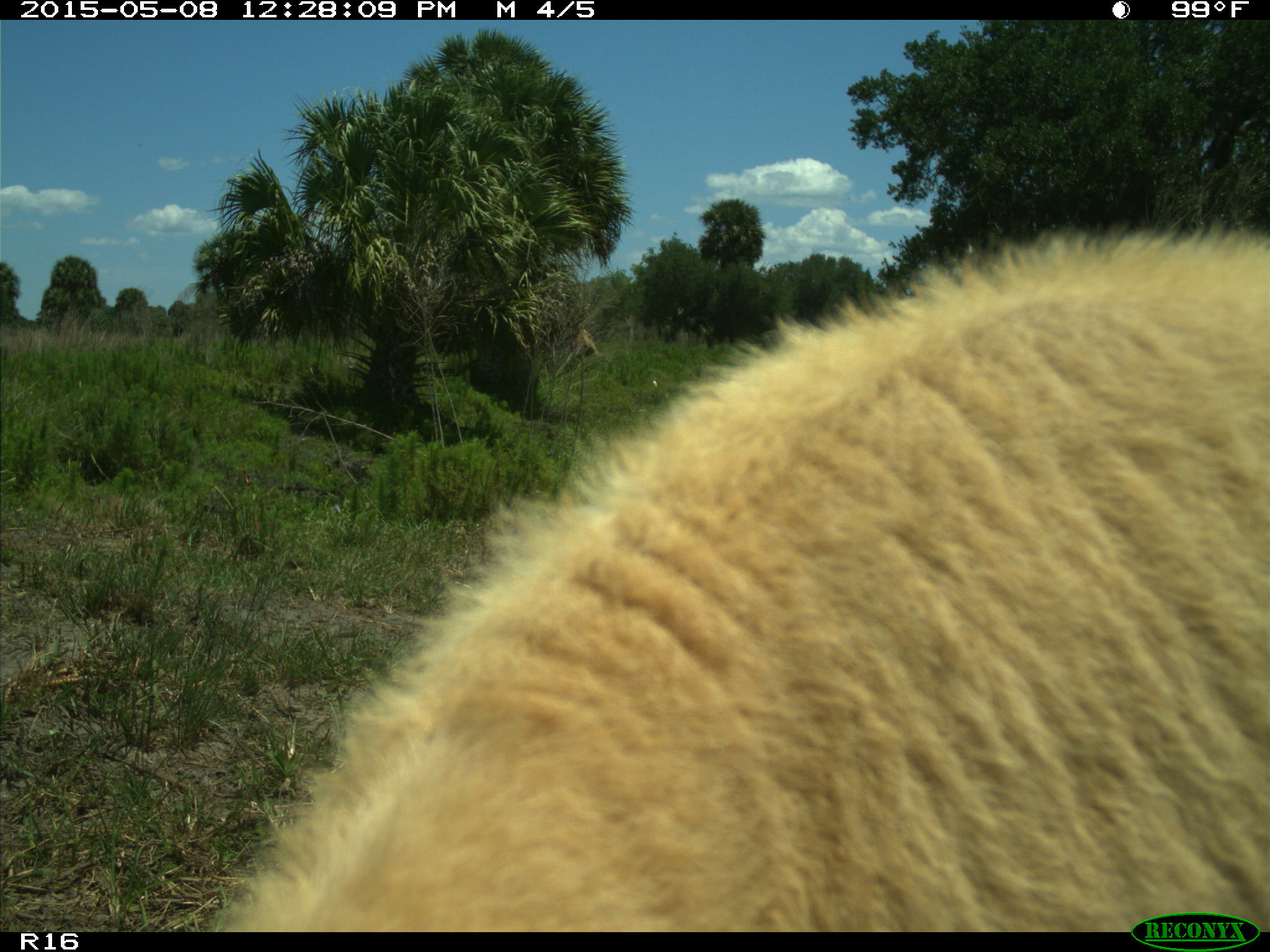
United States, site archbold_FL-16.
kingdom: Animalia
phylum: Chordata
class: Mammalia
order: Artiodactyla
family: Bovidae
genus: Bos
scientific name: Bos taurus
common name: domestic cow